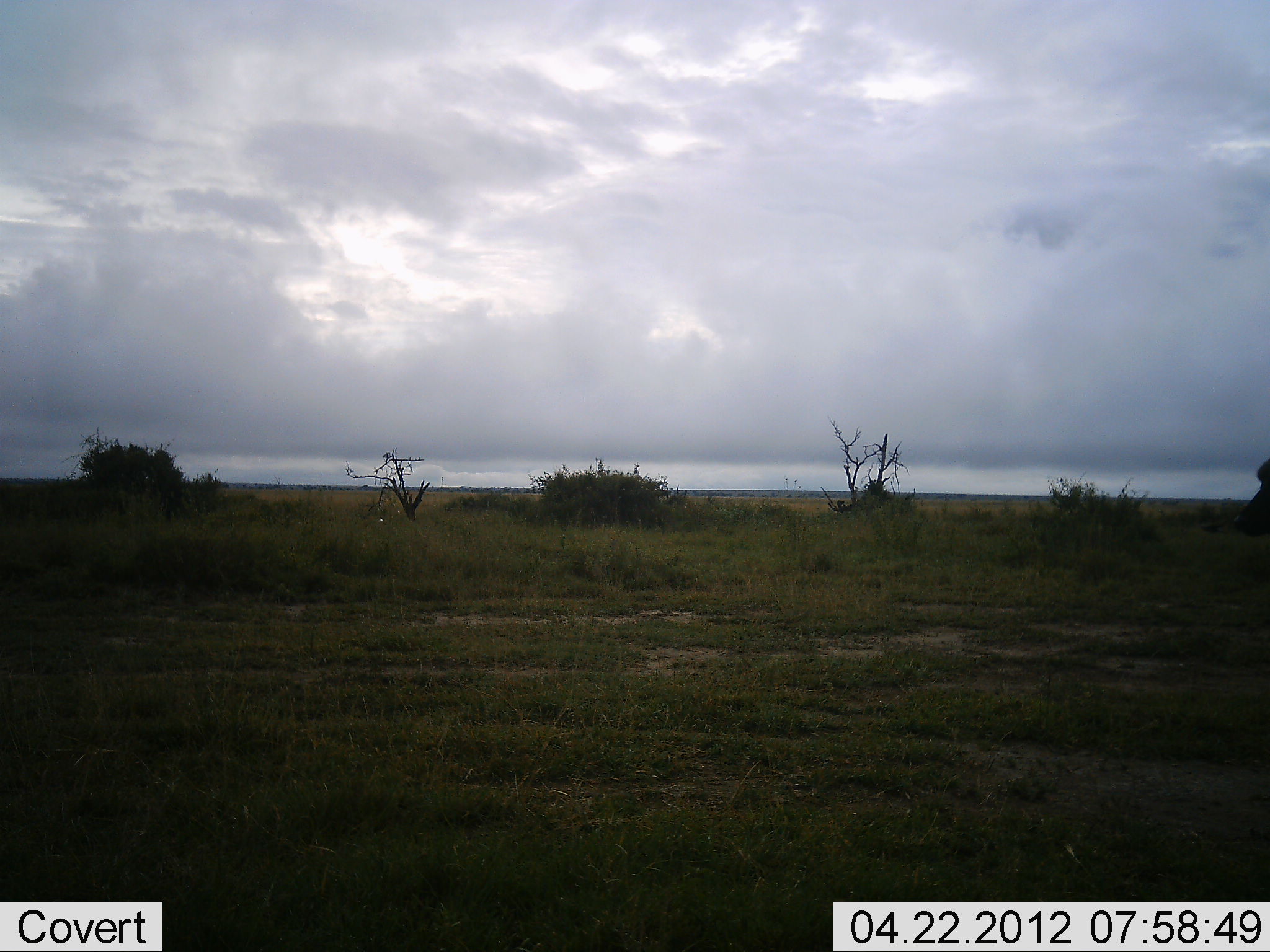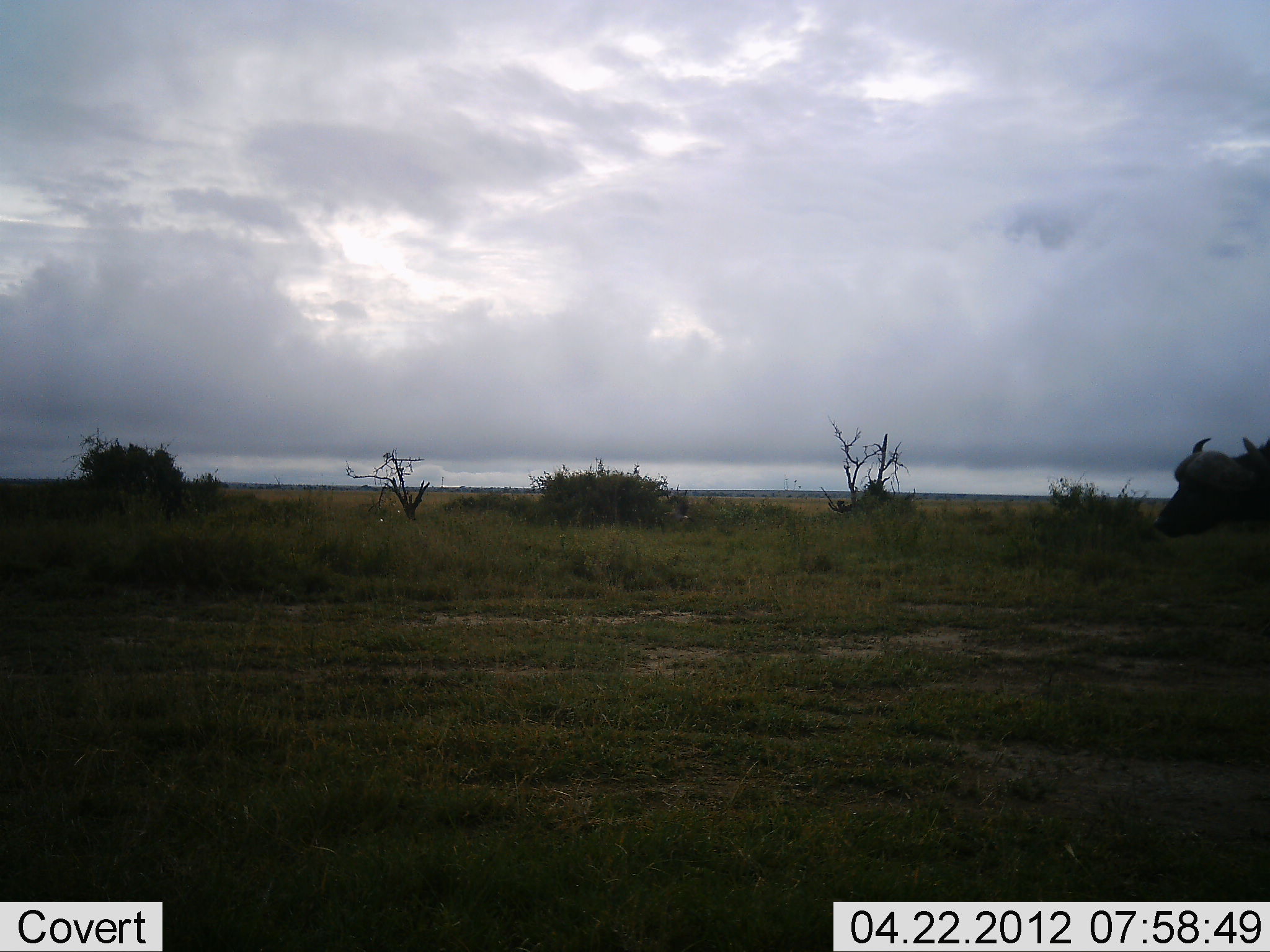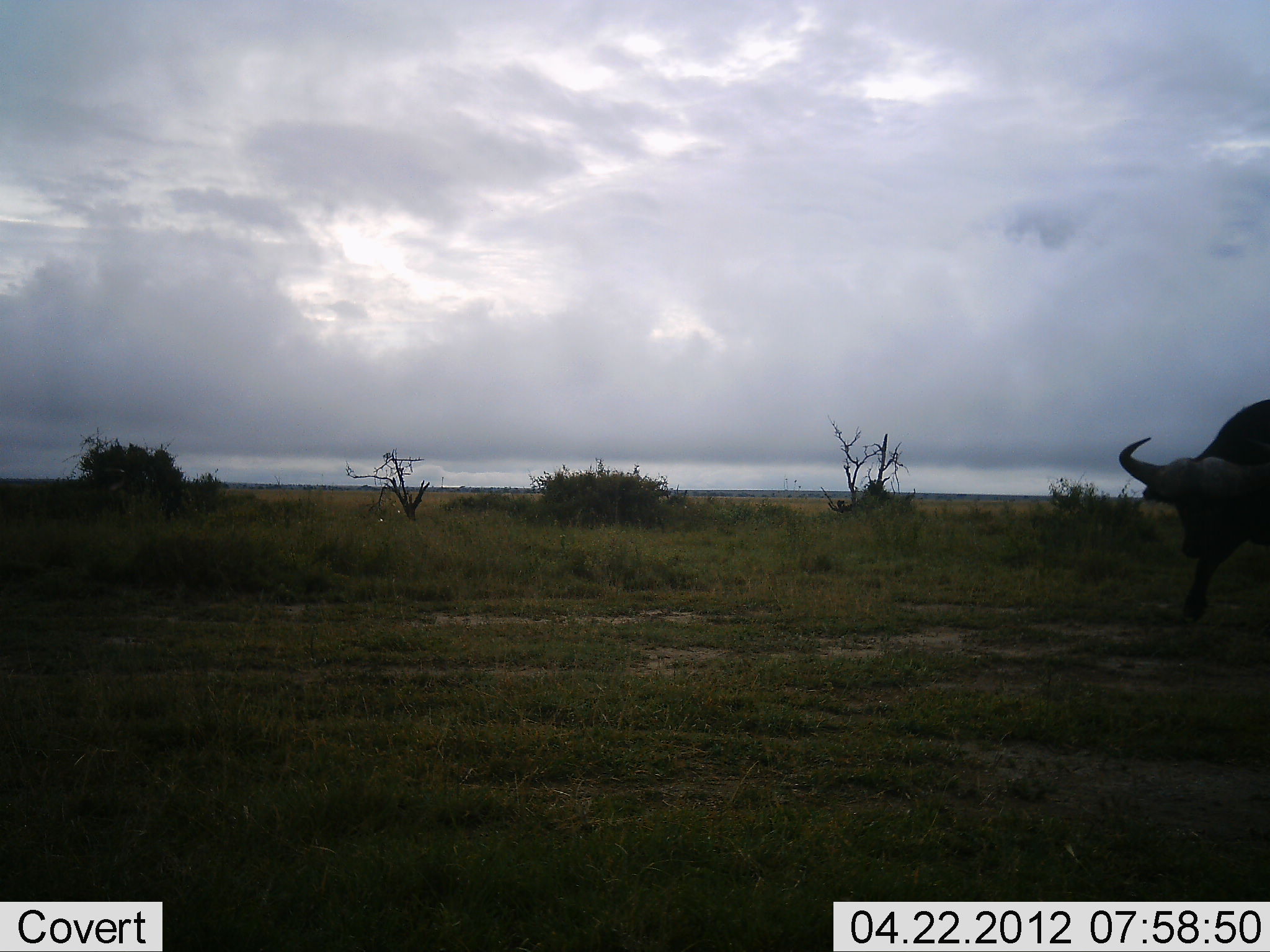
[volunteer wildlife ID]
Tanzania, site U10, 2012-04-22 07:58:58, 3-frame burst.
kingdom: Animalia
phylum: Chordata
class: Mammalia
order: Artiodactyla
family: Bovidae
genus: Syncerus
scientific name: Syncerus caffer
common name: cape buffalo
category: buffalo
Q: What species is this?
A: Buffalo (cape buffalo) (Syncerus caffer).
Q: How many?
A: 1.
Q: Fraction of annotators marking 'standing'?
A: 6%.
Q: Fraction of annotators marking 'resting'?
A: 0%.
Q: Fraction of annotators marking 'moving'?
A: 94%.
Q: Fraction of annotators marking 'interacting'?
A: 0%.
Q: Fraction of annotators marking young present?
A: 0%.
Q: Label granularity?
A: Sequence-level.